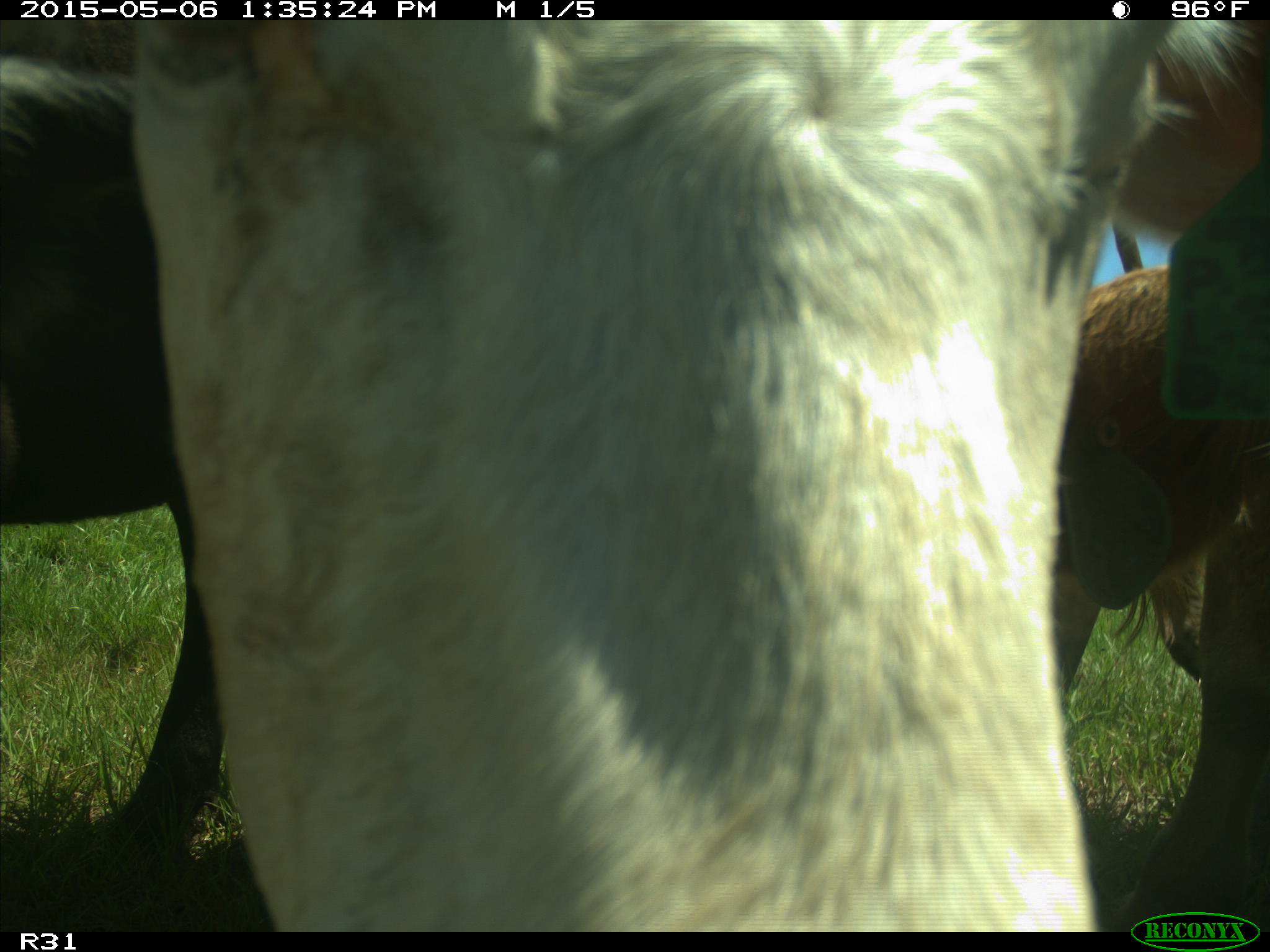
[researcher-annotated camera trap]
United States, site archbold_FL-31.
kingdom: Animalia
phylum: Chordata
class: Mammalia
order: Artiodactyla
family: Bovidae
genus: Bos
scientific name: Bos taurus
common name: domestic cow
Bos taurus (domestic cow).